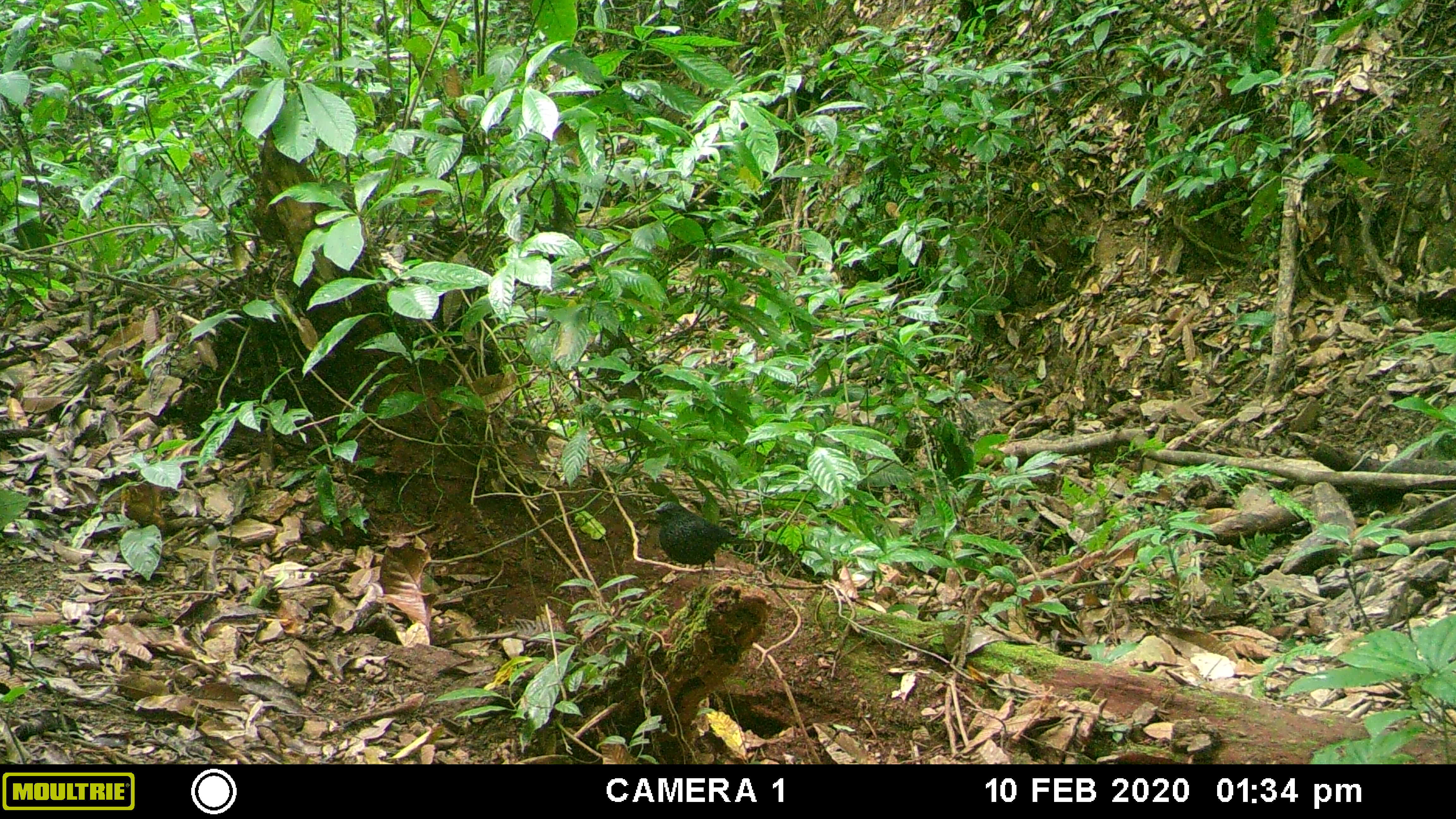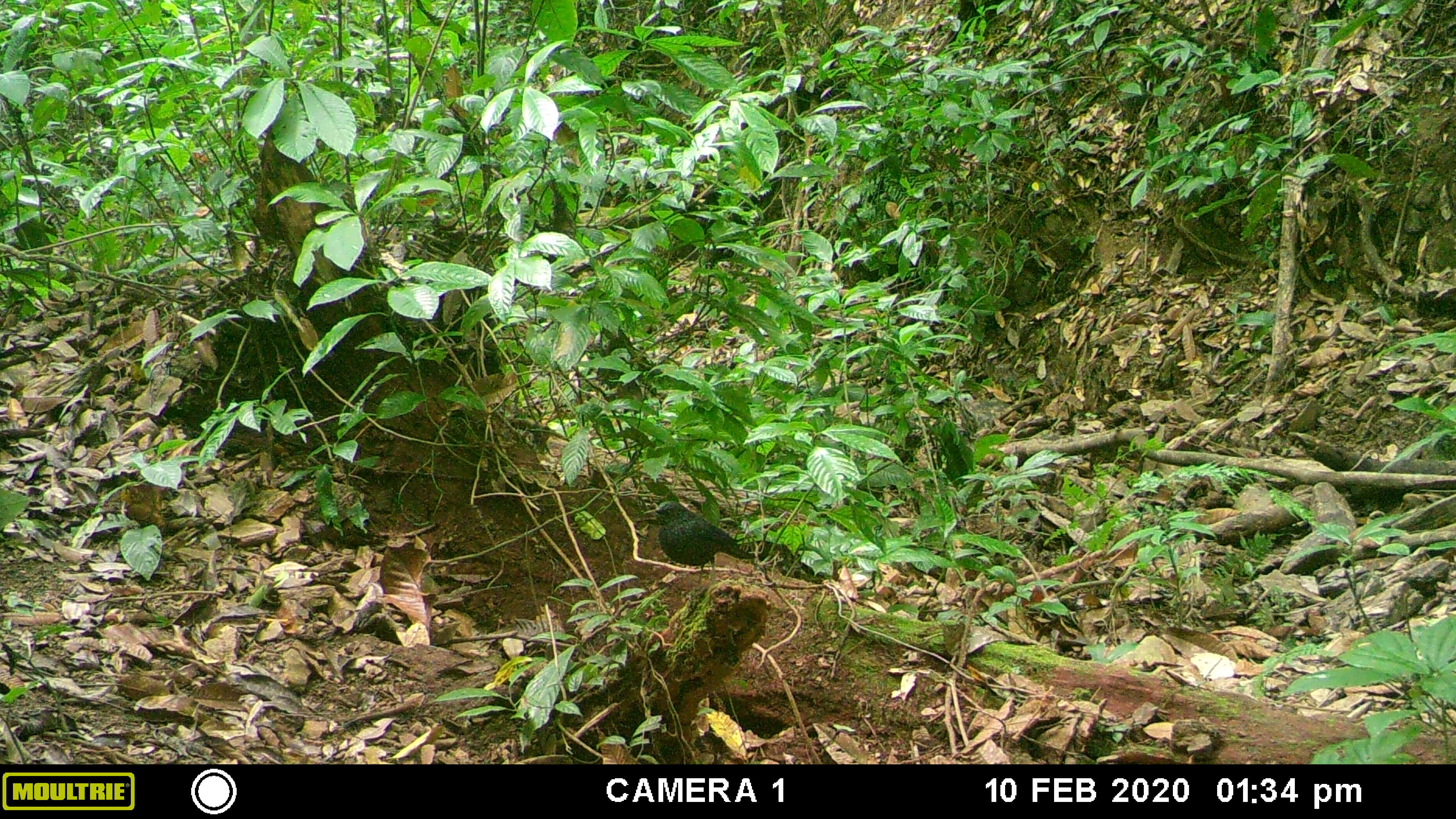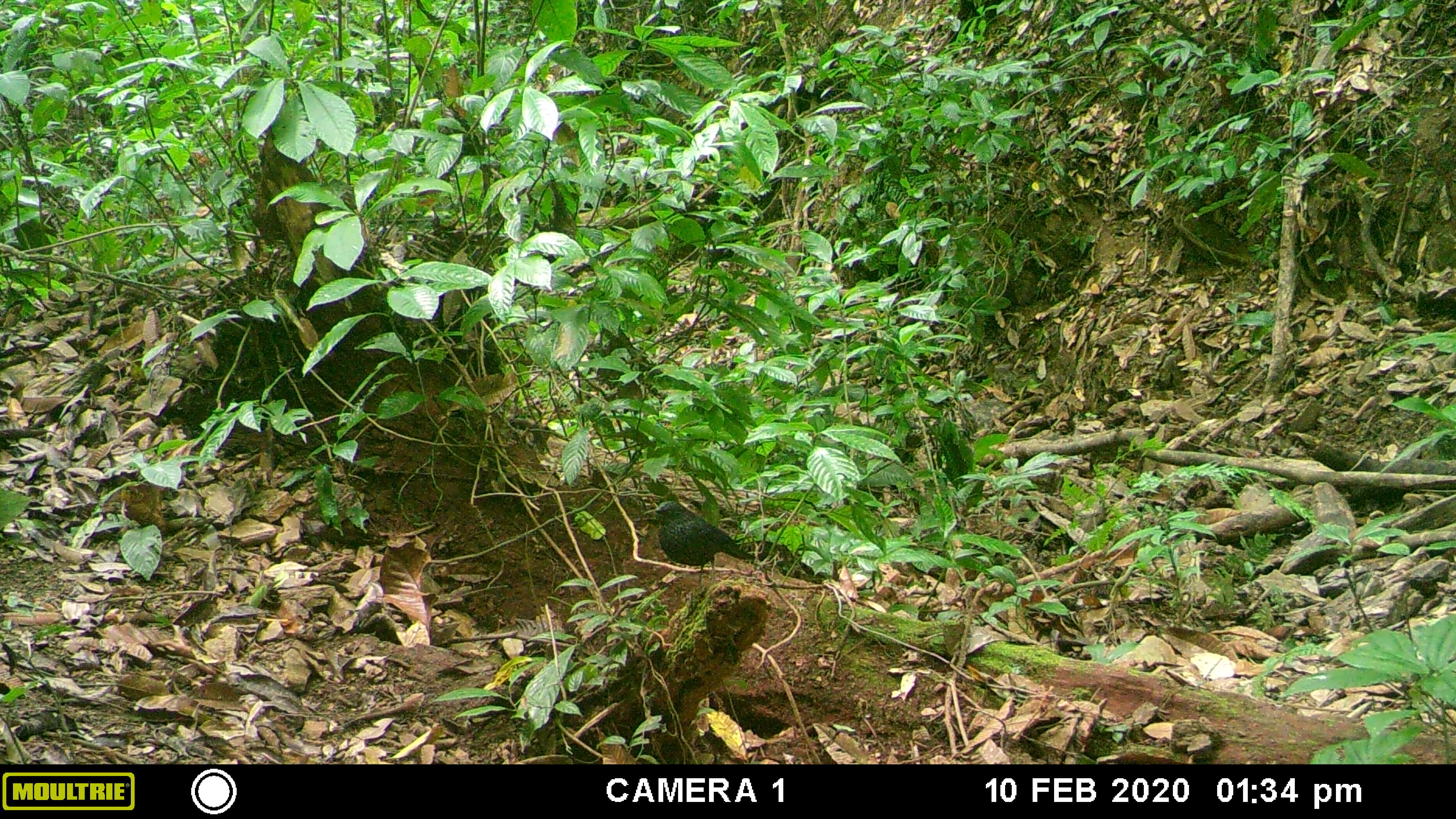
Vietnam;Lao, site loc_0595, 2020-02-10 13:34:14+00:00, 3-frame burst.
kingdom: Animalia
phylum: Chordata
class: Aves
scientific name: Aves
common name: bird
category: unidentified bird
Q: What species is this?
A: Unidentified bird (bird) (Aves).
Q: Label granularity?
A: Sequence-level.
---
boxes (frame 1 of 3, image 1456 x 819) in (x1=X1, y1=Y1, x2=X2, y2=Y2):
unidentified bird: (x1=640, y1=501, x2=747, y2=583)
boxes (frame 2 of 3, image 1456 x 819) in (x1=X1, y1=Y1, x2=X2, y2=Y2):
unidentified bird: (x1=642, y1=500, x2=756, y2=588)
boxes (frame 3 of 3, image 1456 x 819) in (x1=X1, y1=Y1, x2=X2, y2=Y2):
unidentified bird: (x1=641, y1=500, x2=756, y2=588)